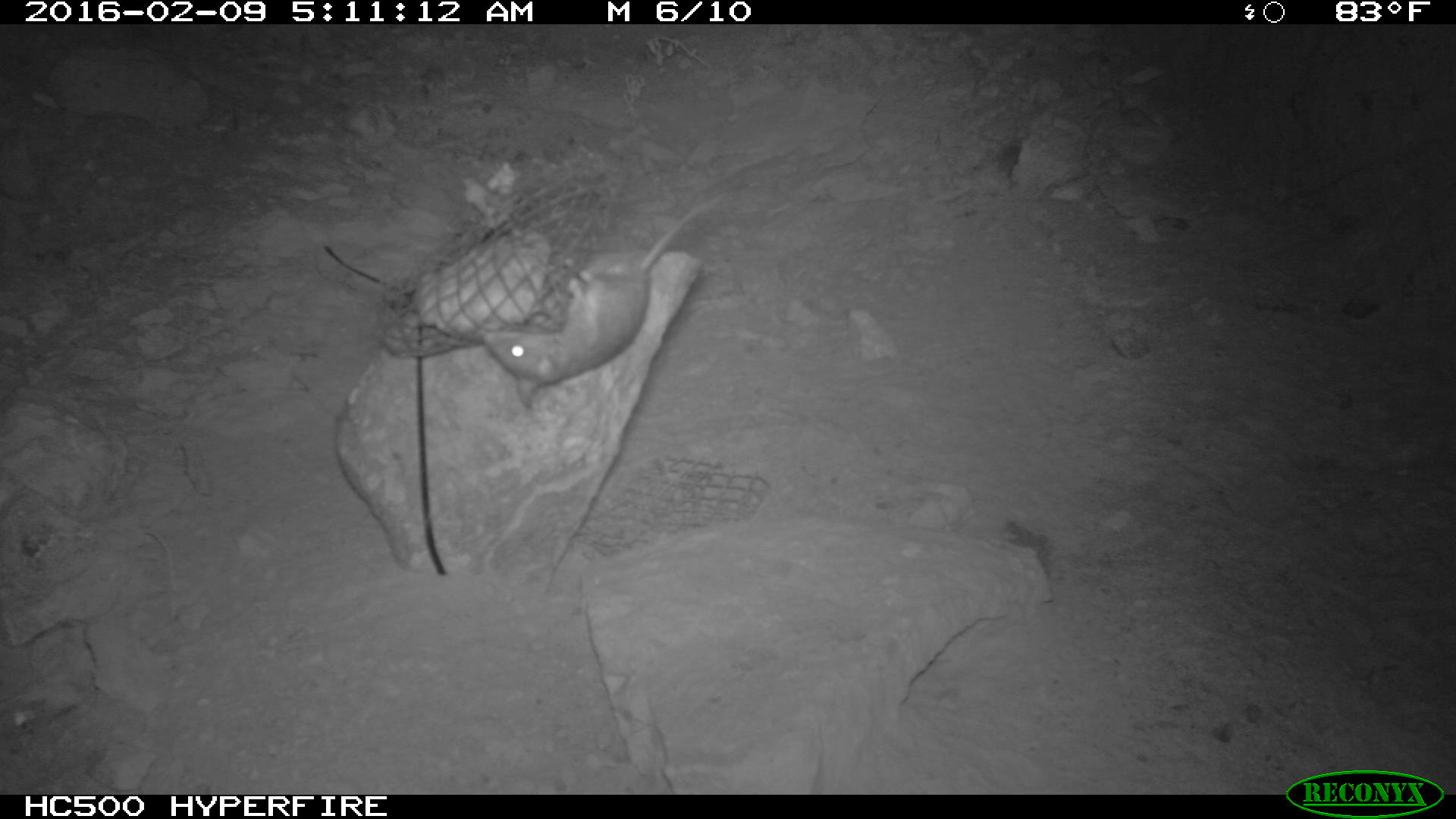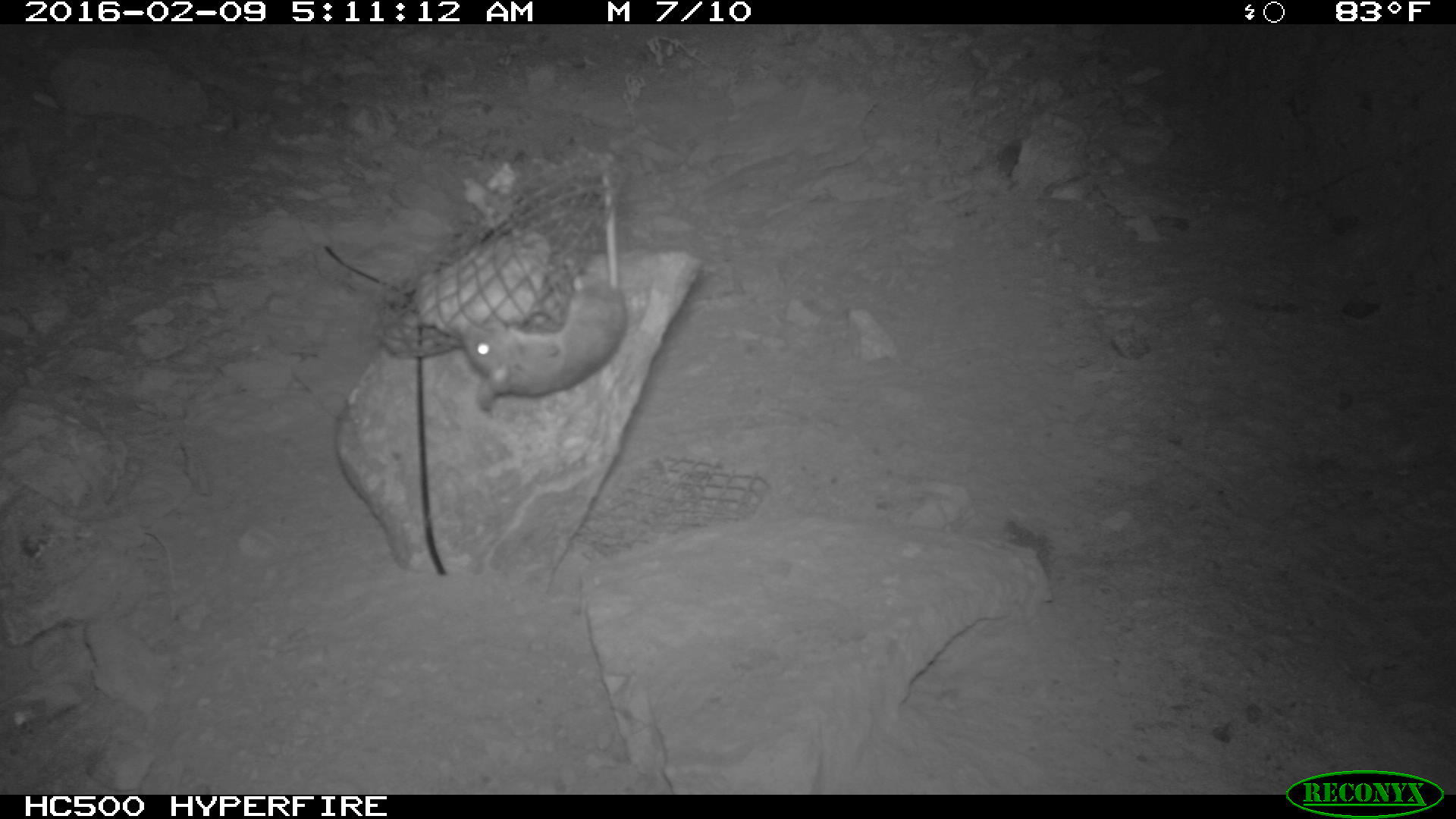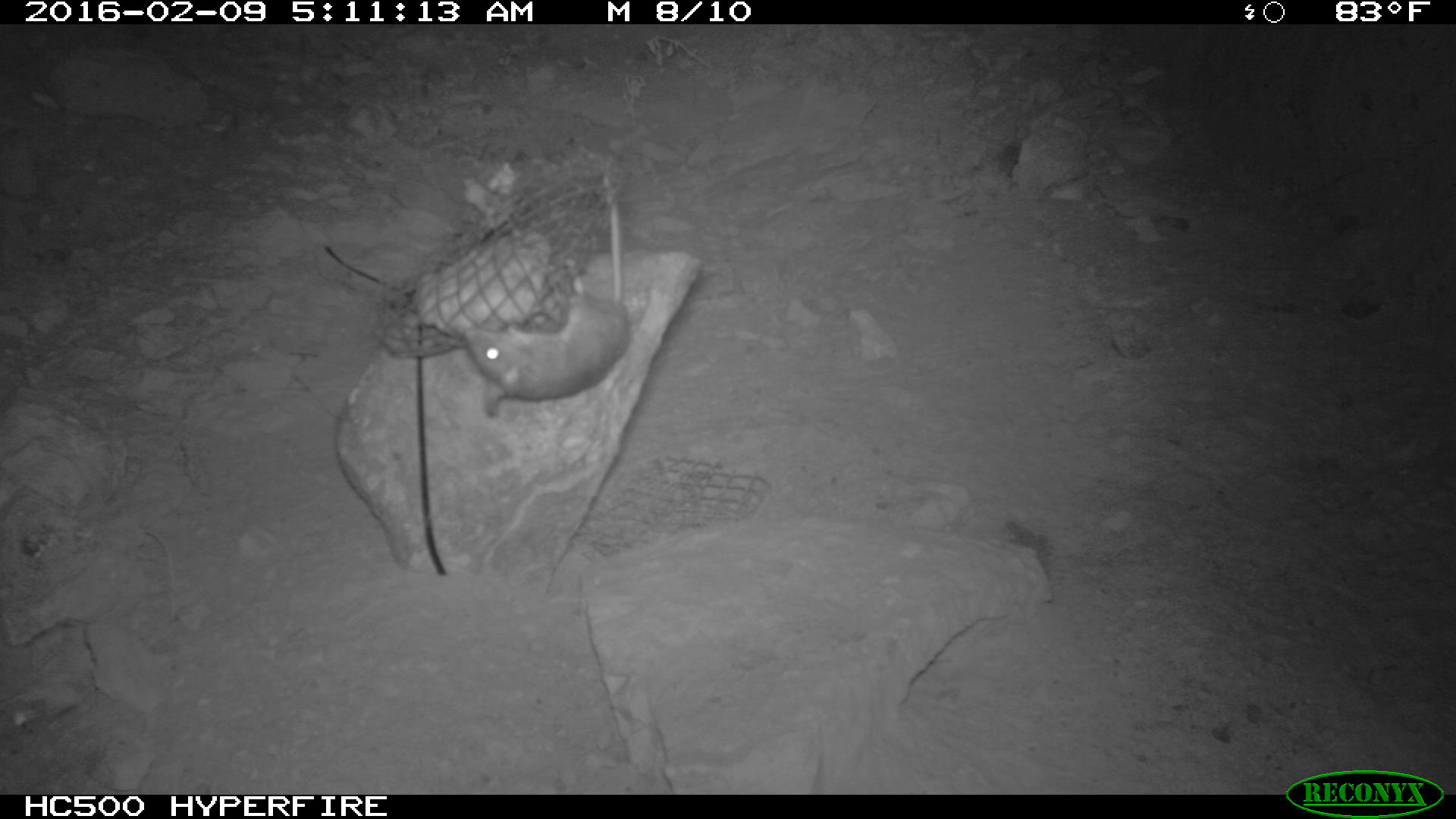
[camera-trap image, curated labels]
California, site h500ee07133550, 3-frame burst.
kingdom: Animalia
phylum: Chordata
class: Mammalia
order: Rodentia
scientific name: Rodentia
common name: rodent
Rodent (Rodentia).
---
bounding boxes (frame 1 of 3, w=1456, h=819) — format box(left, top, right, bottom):
rodent: box(484, 191, 724, 408)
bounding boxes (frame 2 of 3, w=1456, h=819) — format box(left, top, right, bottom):
rodent: box(461, 173, 626, 412)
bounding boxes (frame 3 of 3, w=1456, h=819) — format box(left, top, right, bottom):
rodent: box(461, 175, 631, 416)